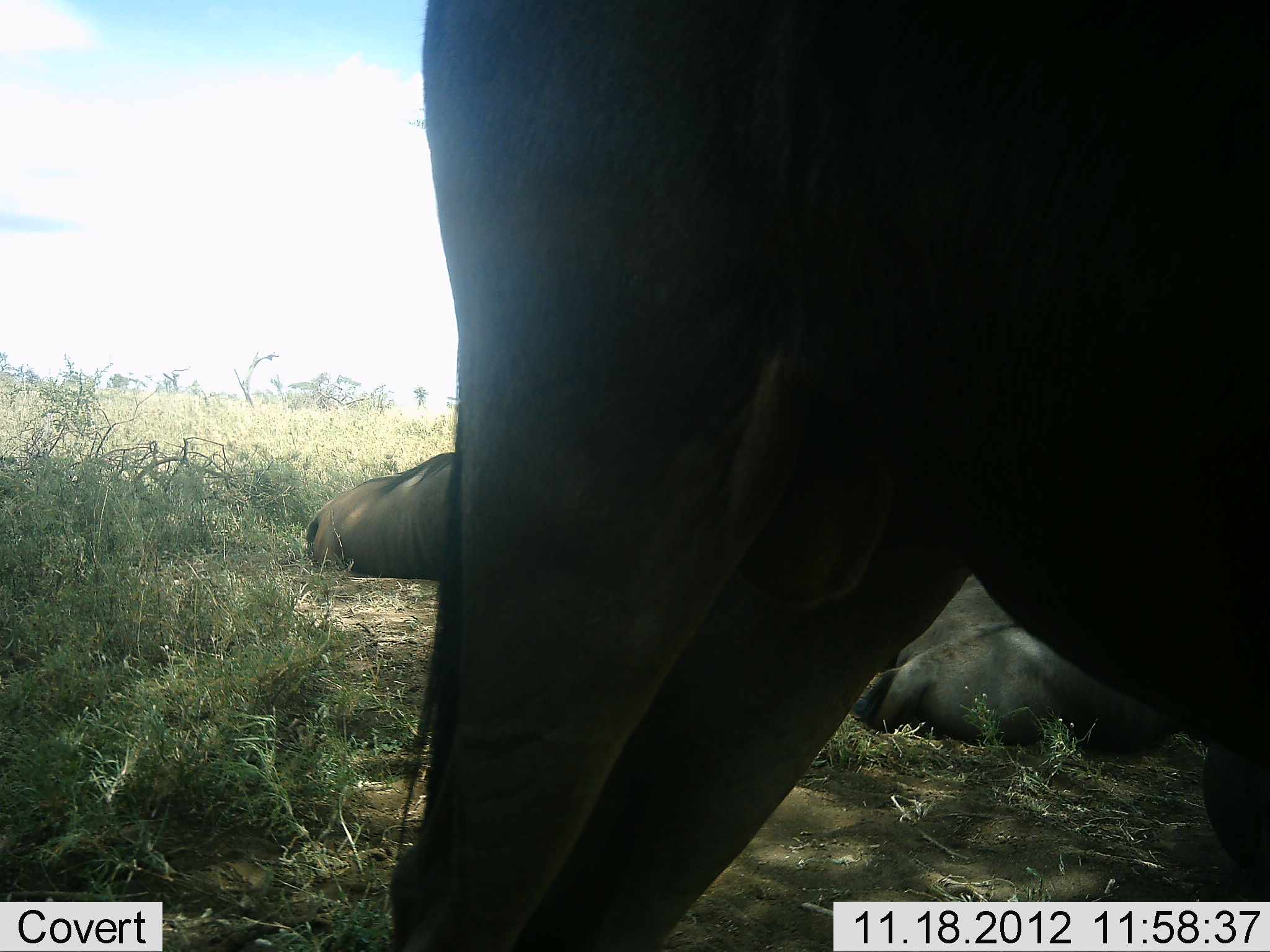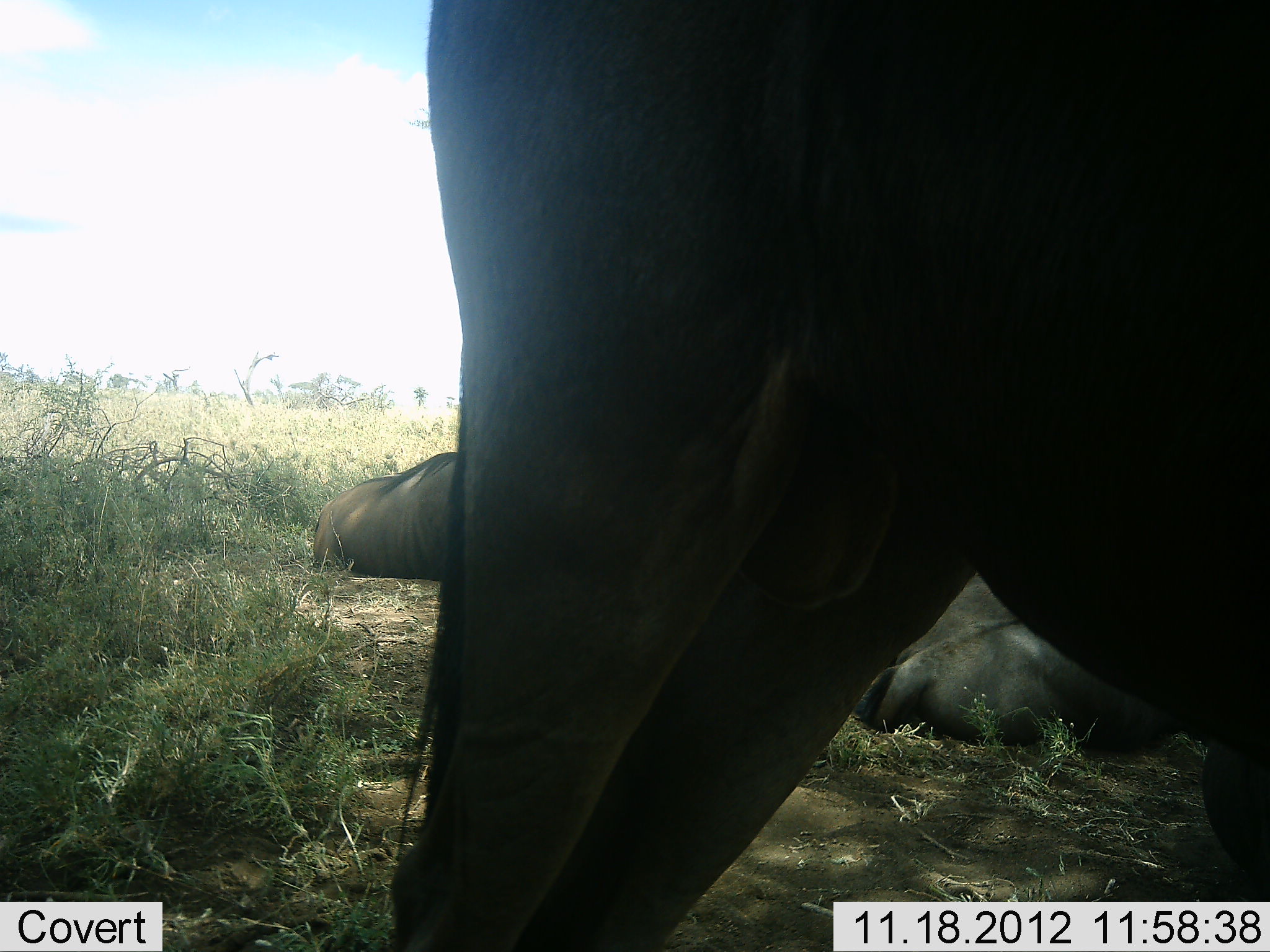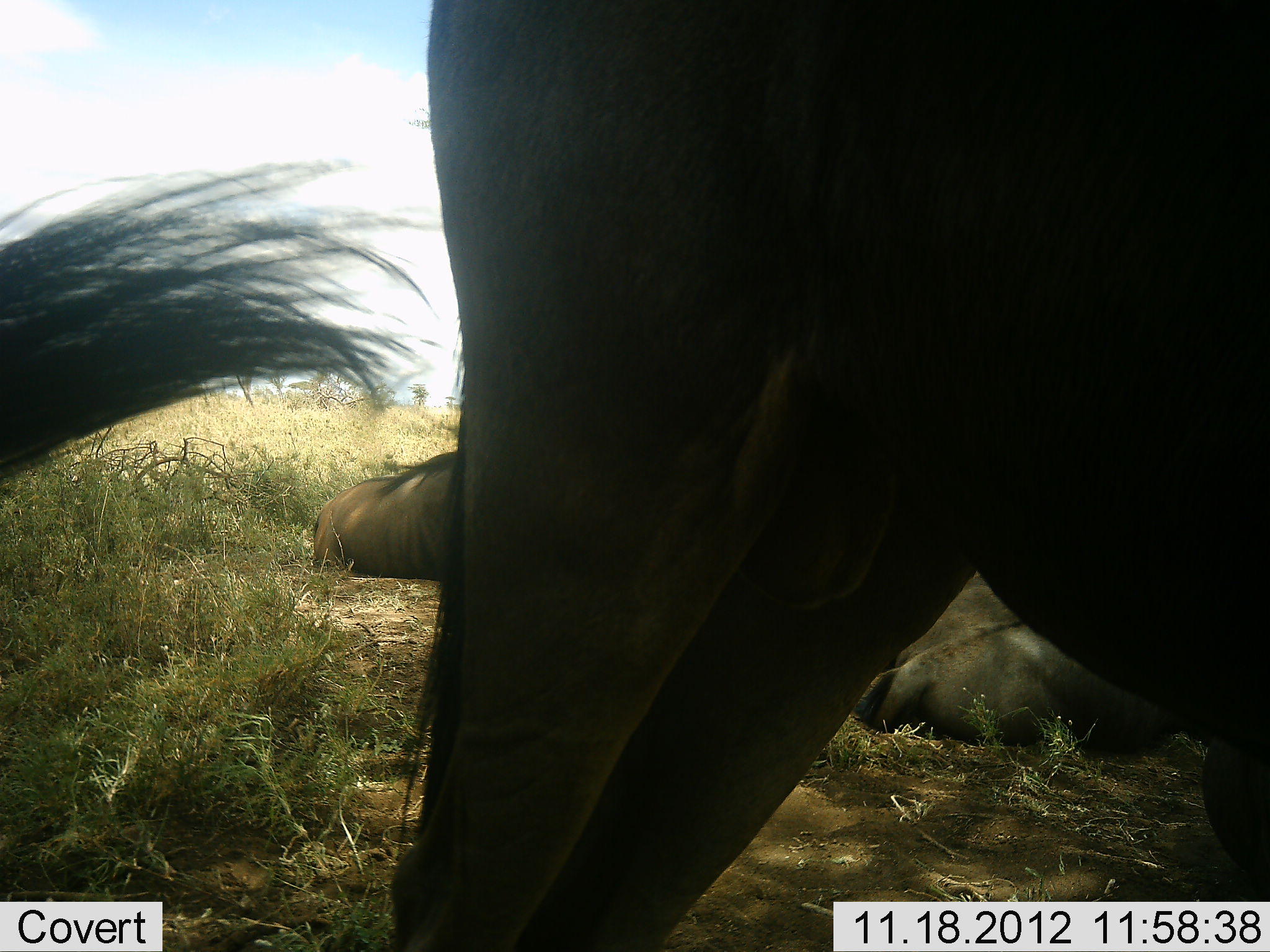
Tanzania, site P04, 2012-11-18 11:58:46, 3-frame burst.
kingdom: Animalia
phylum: Chordata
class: Mammalia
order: Artiodactyla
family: Bovidae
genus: Connochaetes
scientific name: Connochaetes taurinus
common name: blue wildebeest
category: wildebeest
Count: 4.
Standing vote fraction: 80%.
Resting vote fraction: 90%.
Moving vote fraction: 0%.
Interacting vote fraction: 0%.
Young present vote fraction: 0%.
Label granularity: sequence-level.